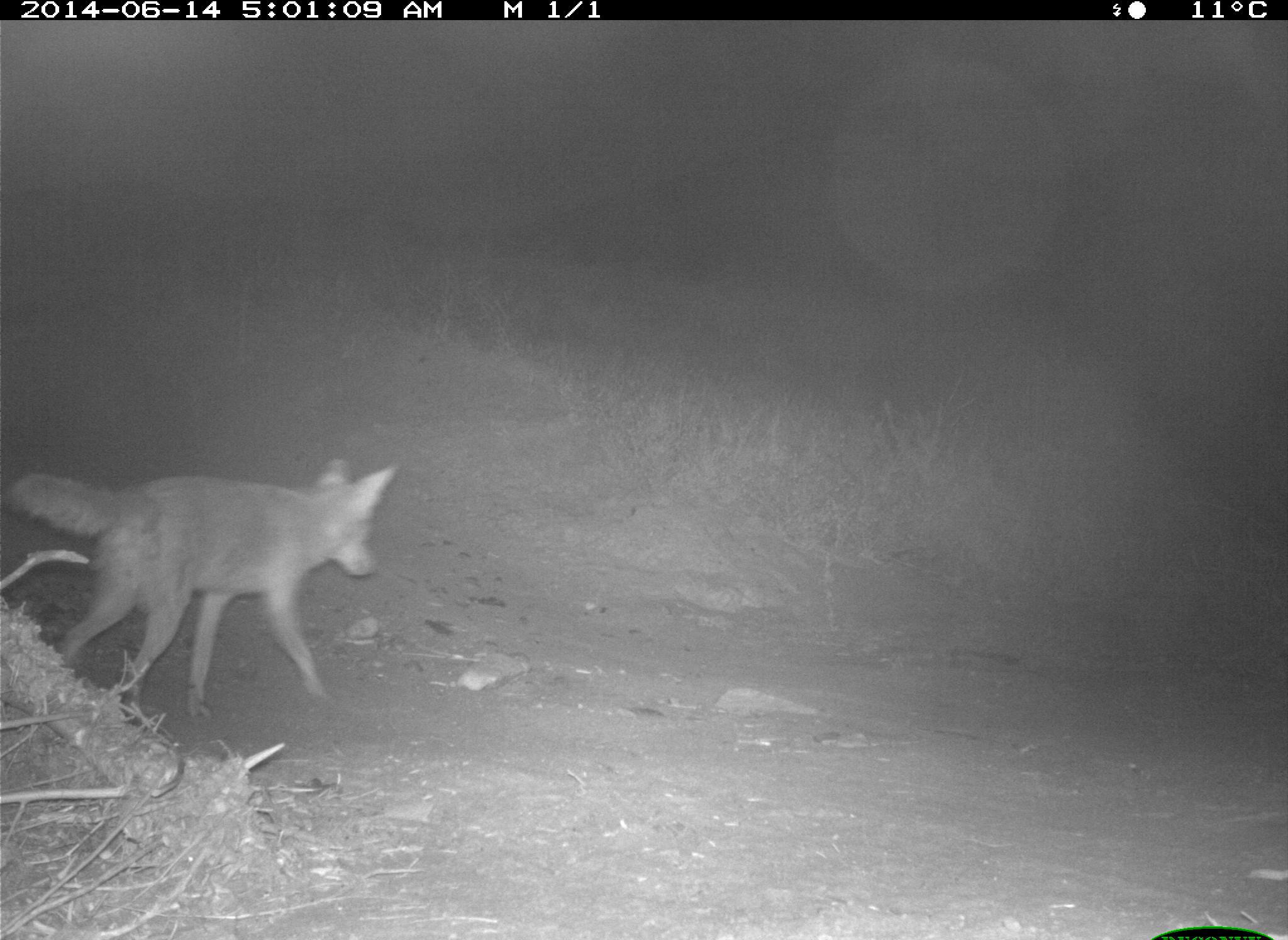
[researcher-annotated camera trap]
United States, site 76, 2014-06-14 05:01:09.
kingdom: Animalia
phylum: Chordata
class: Mammalia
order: Carnivora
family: Canidae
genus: Canis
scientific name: Canis latrans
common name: coyote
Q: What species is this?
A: Coyote (Canis latrans).